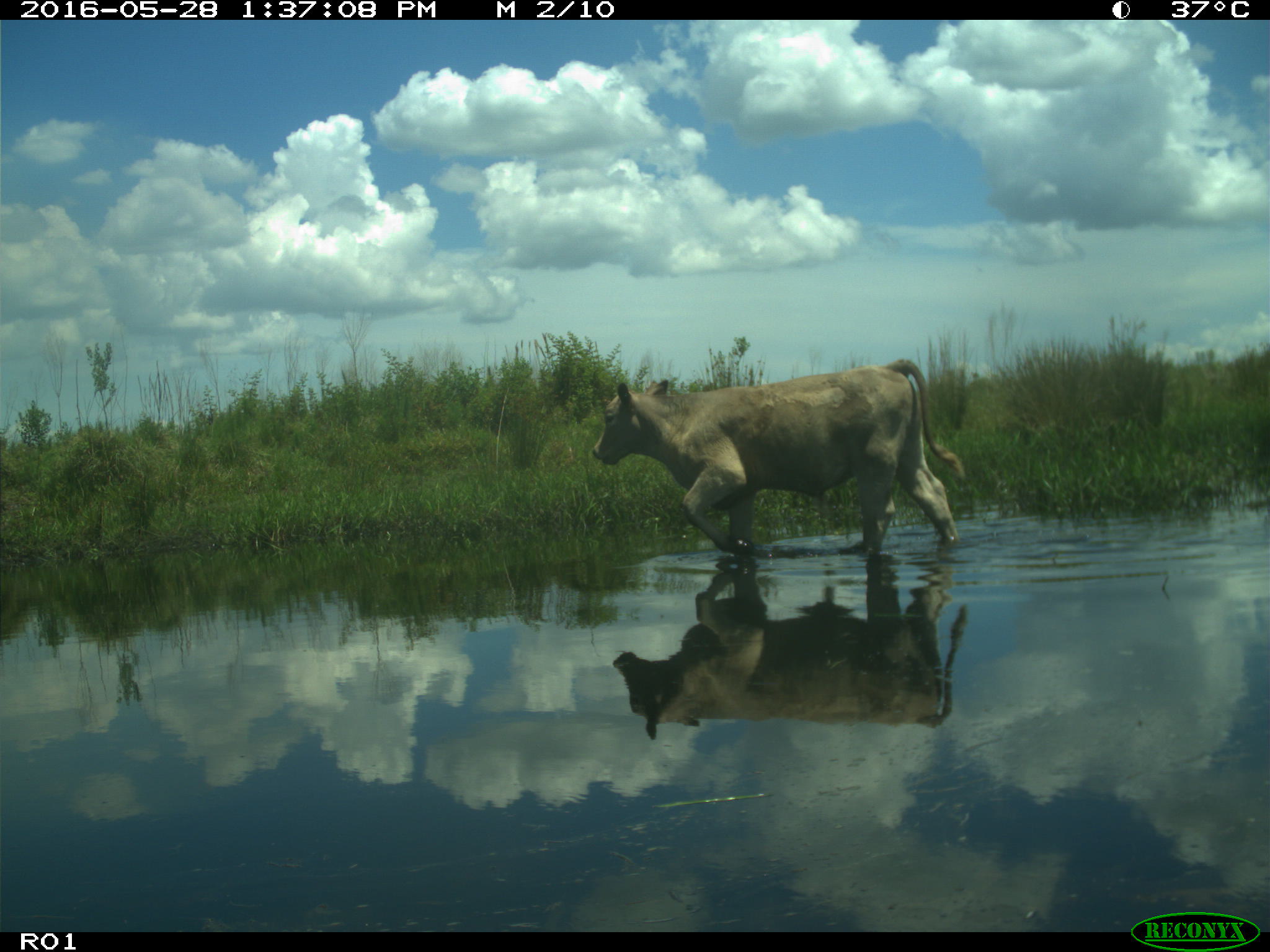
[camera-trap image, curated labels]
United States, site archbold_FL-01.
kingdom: Animalia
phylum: Chordata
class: Mammalia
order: Artiodactyla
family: Bovidae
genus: Bos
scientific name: Bos taurus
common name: domestic cow